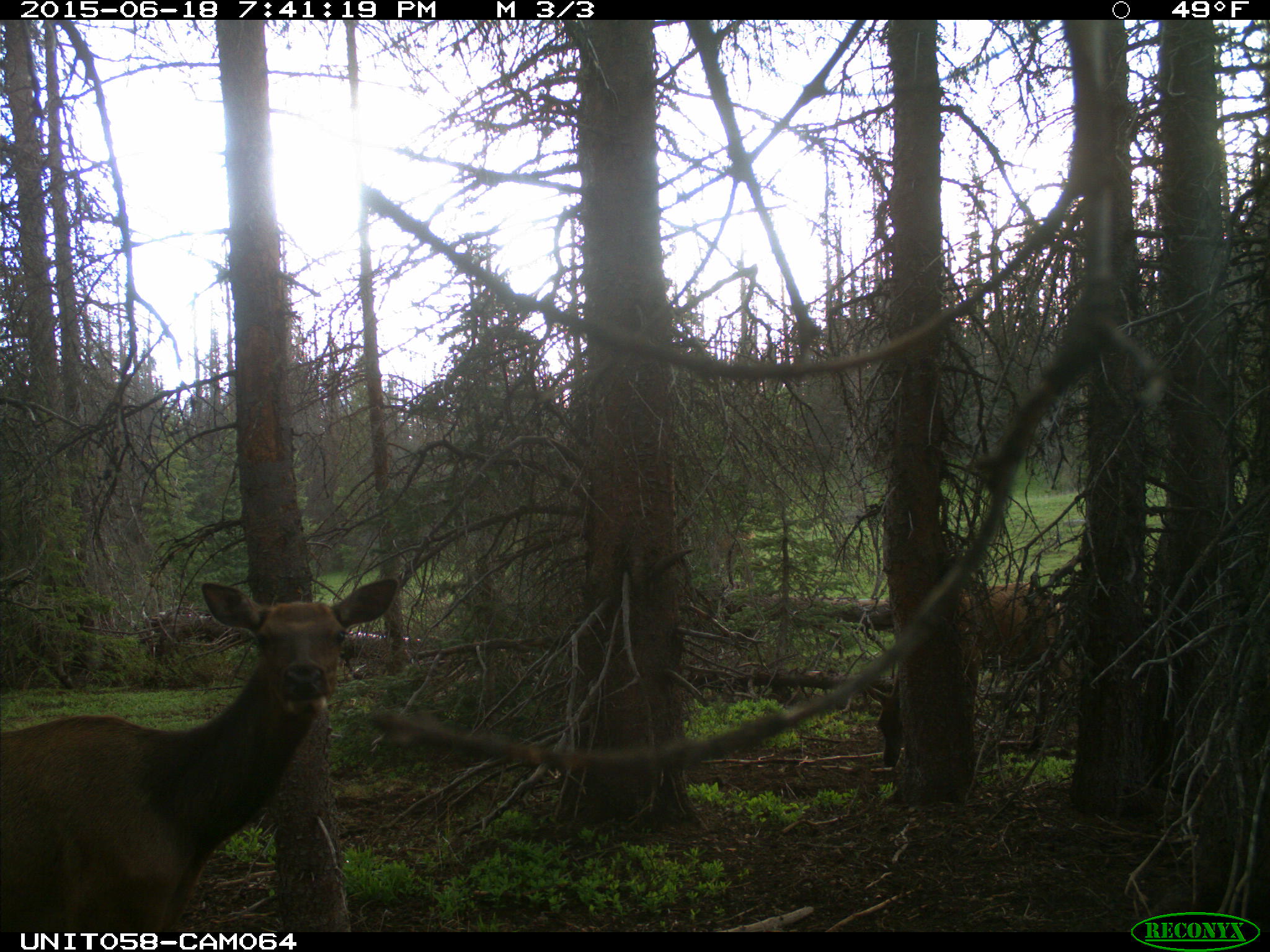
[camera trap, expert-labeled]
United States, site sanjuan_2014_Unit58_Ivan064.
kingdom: Animalia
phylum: Chordata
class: Mammalia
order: Artiodactyla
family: Cervidae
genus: Cervus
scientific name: Cervus elaphus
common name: red deer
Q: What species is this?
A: Cervus elaphus (red deer).